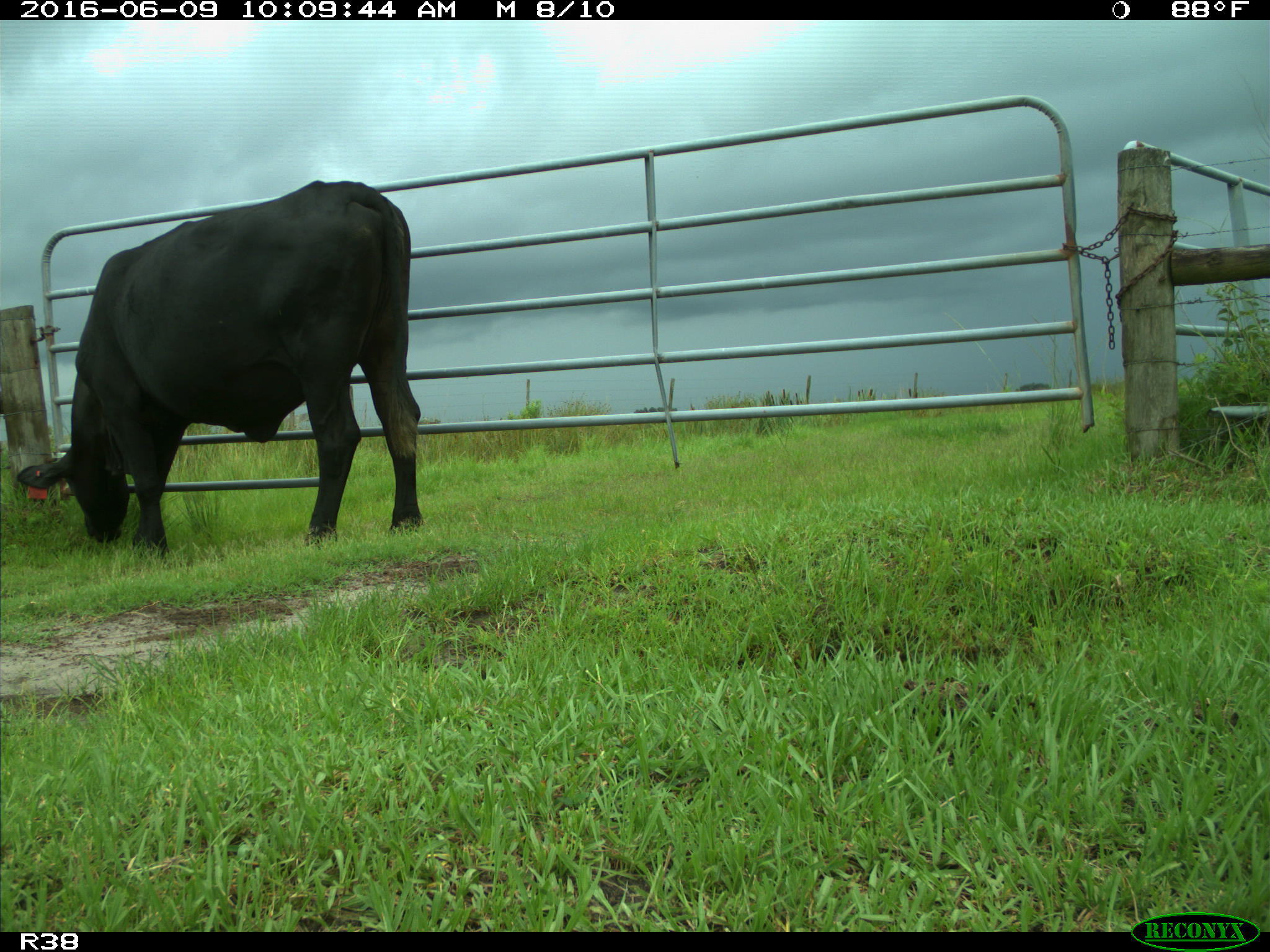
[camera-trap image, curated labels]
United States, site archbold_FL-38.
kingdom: Animalia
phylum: Chordata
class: Mammalia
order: Artiodactyla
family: Bovidae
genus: Bos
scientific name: Bos taurus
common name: domestic cow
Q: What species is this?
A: Bos taurus (domestic cow).